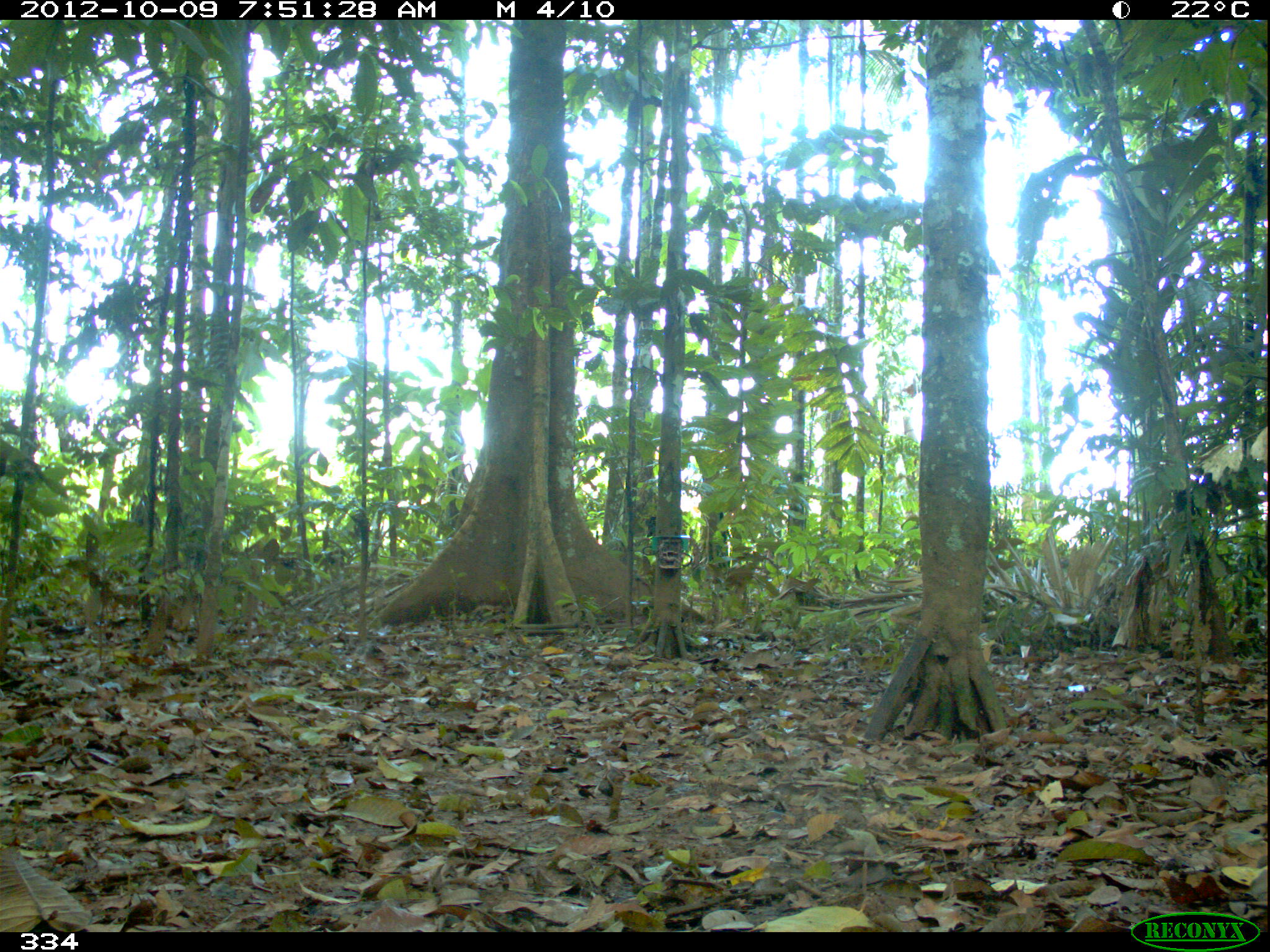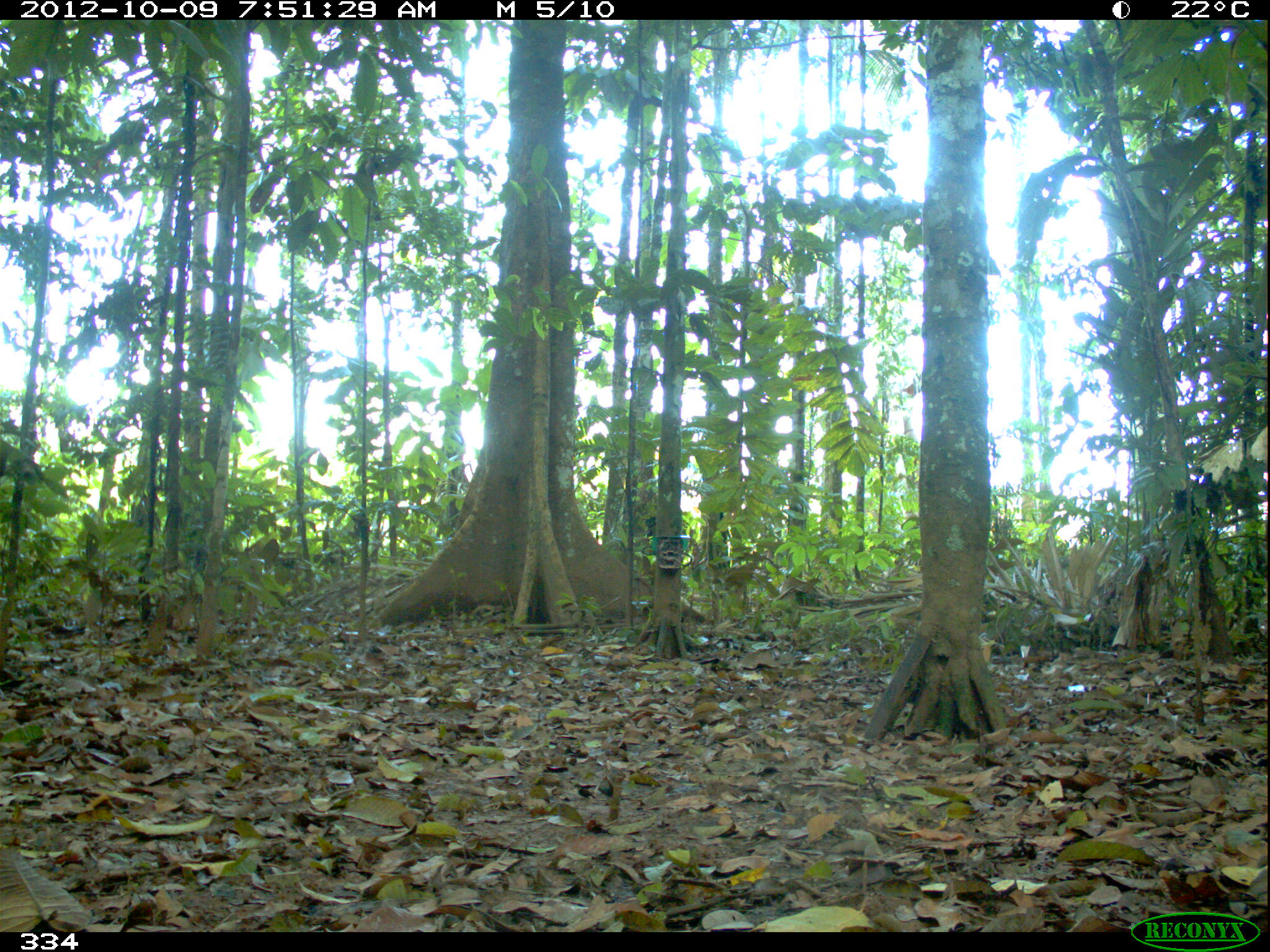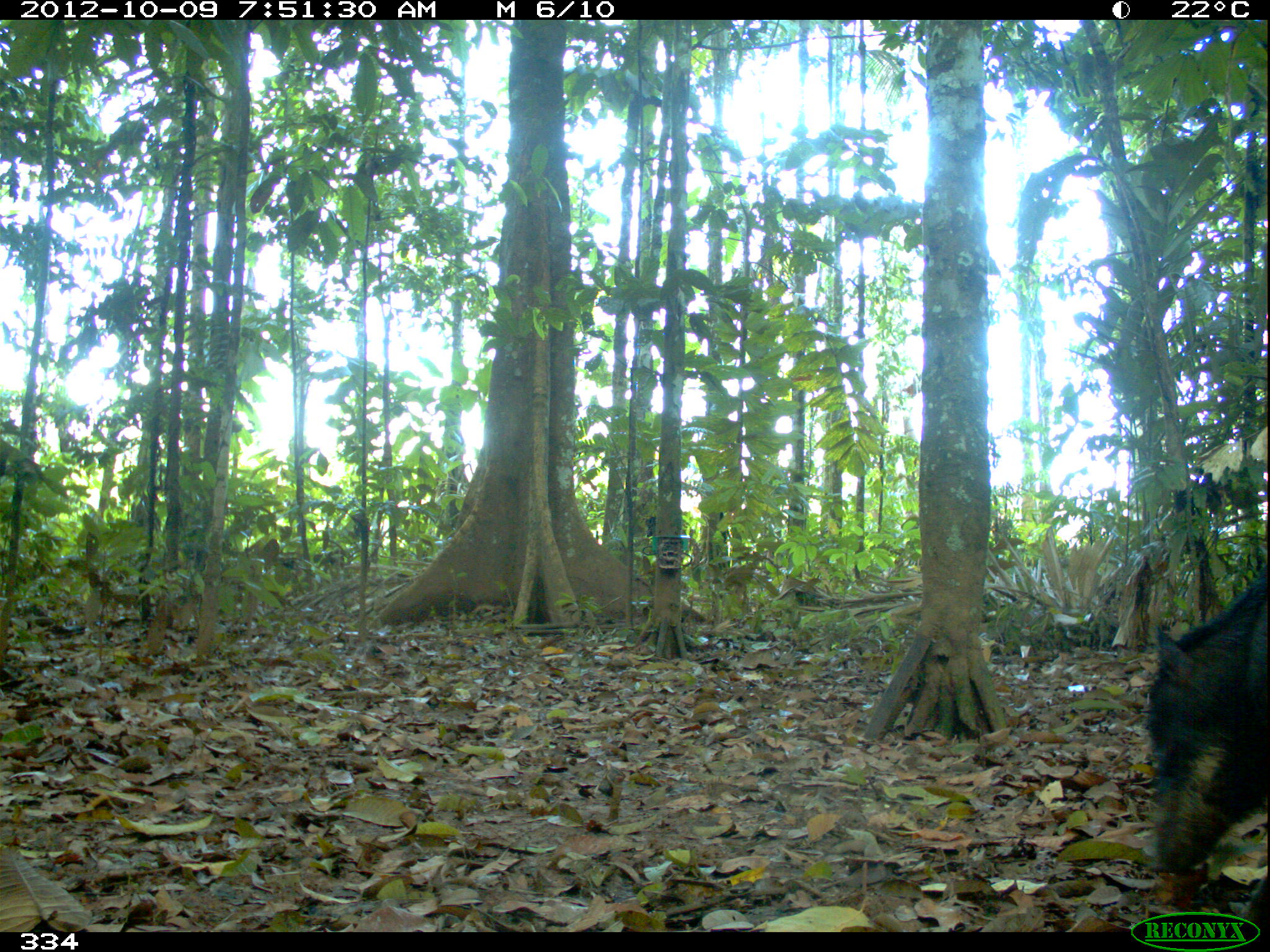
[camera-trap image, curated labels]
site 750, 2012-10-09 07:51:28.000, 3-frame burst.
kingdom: Animalia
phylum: Chordata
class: Mammalia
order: Artiodactyla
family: Tayassuidae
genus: Tayassu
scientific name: Tayassu pecari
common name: white-lipped peccary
Tayassu pecari (white-lipped peccary).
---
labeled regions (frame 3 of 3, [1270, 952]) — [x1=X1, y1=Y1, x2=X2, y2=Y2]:
tayassu pecari: [x1=1143, y1=568, x2=1269, y2=925]